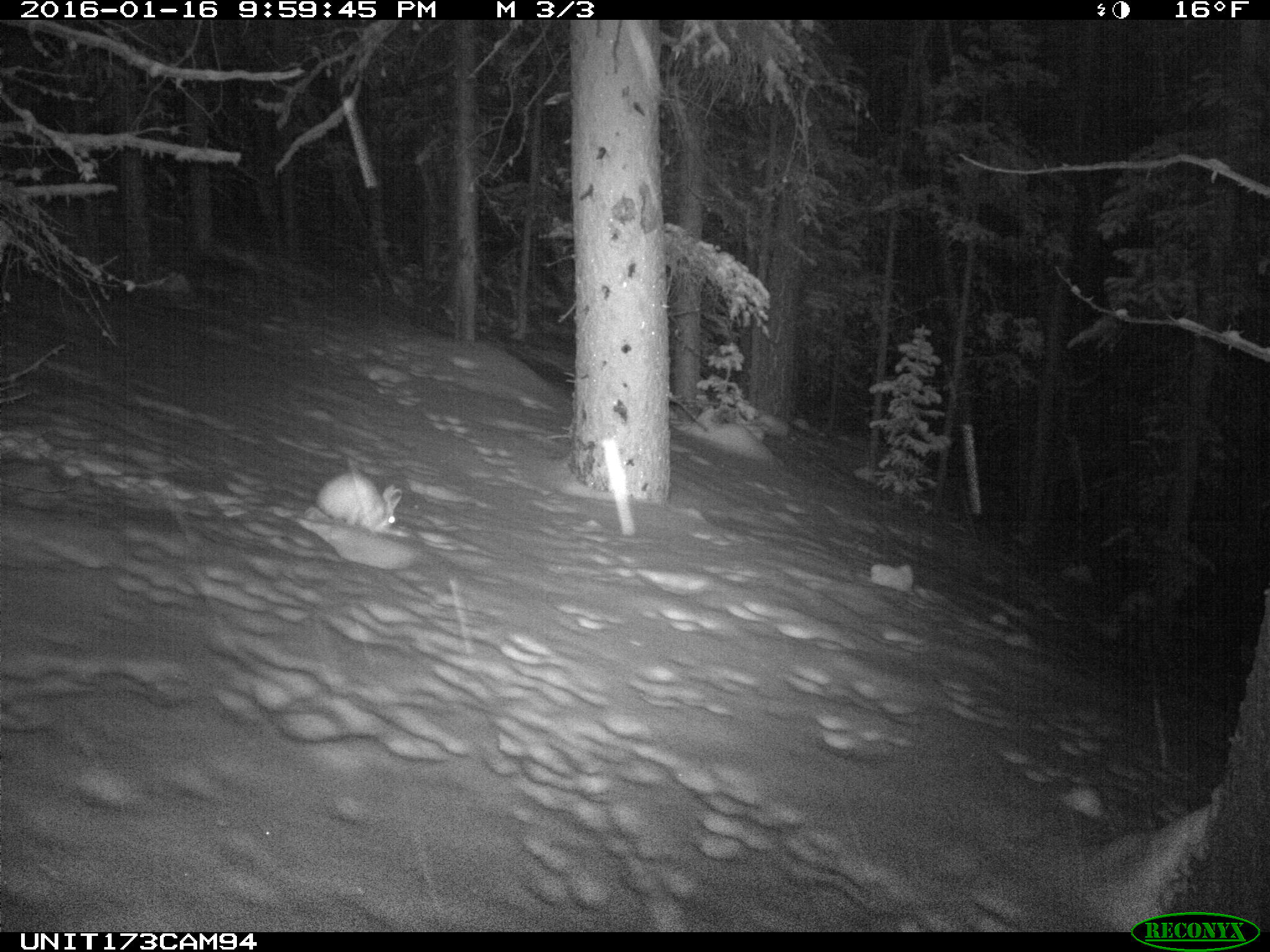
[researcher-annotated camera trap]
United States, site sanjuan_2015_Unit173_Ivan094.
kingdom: Animalia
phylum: Chordata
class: Mammalia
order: Lagomorpha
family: Leporidae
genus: Lepus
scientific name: Lepus americanus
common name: snowshoe hare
Lepus americanus (snowshoe hare).